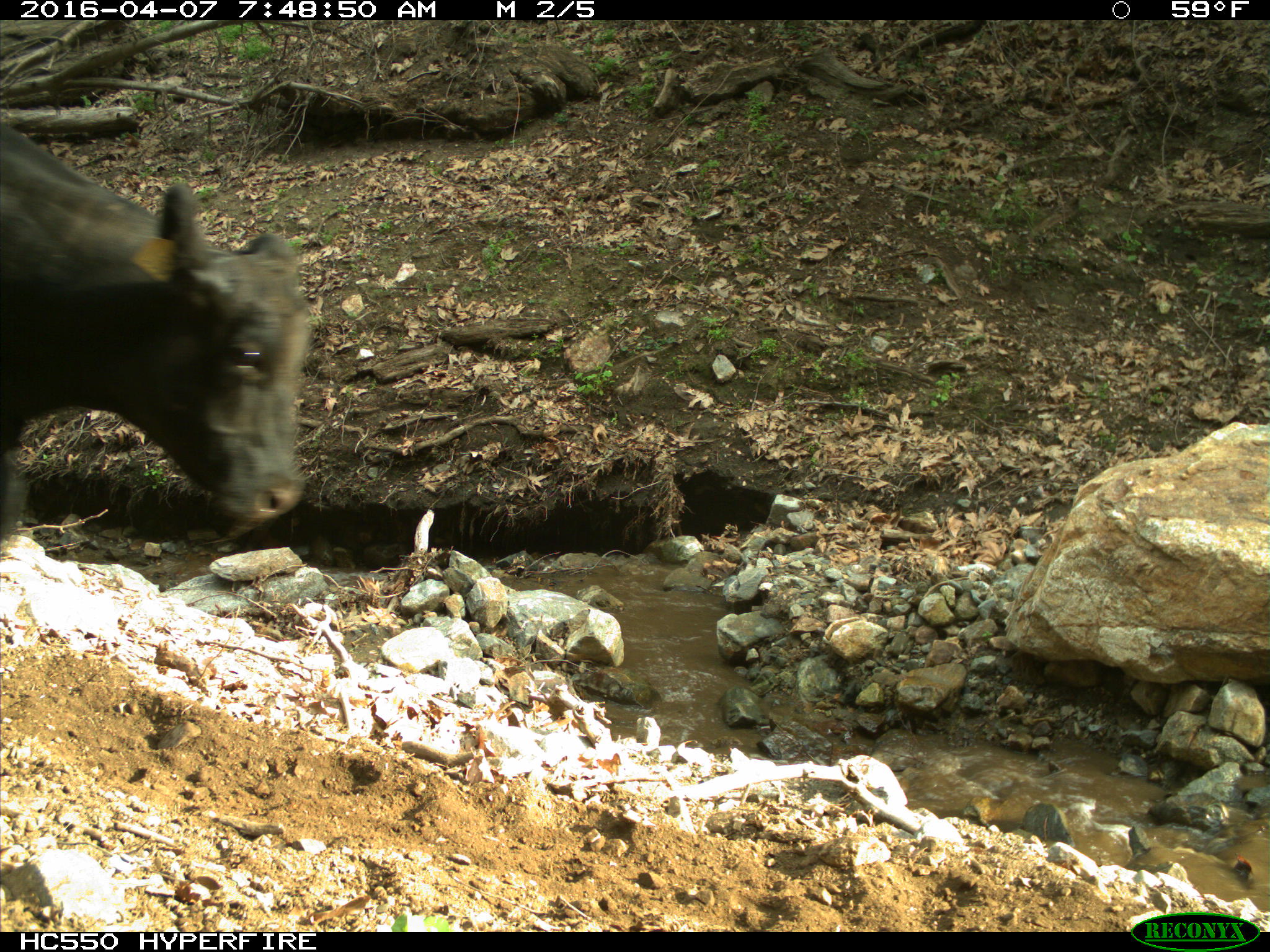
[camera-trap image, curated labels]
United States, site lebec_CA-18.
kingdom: Animalia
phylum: Chordata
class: Mammalia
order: Artiodactyla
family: Bovidae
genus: Bos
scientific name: Bos taurus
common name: domestic cow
Bos taurus (domestic cow).